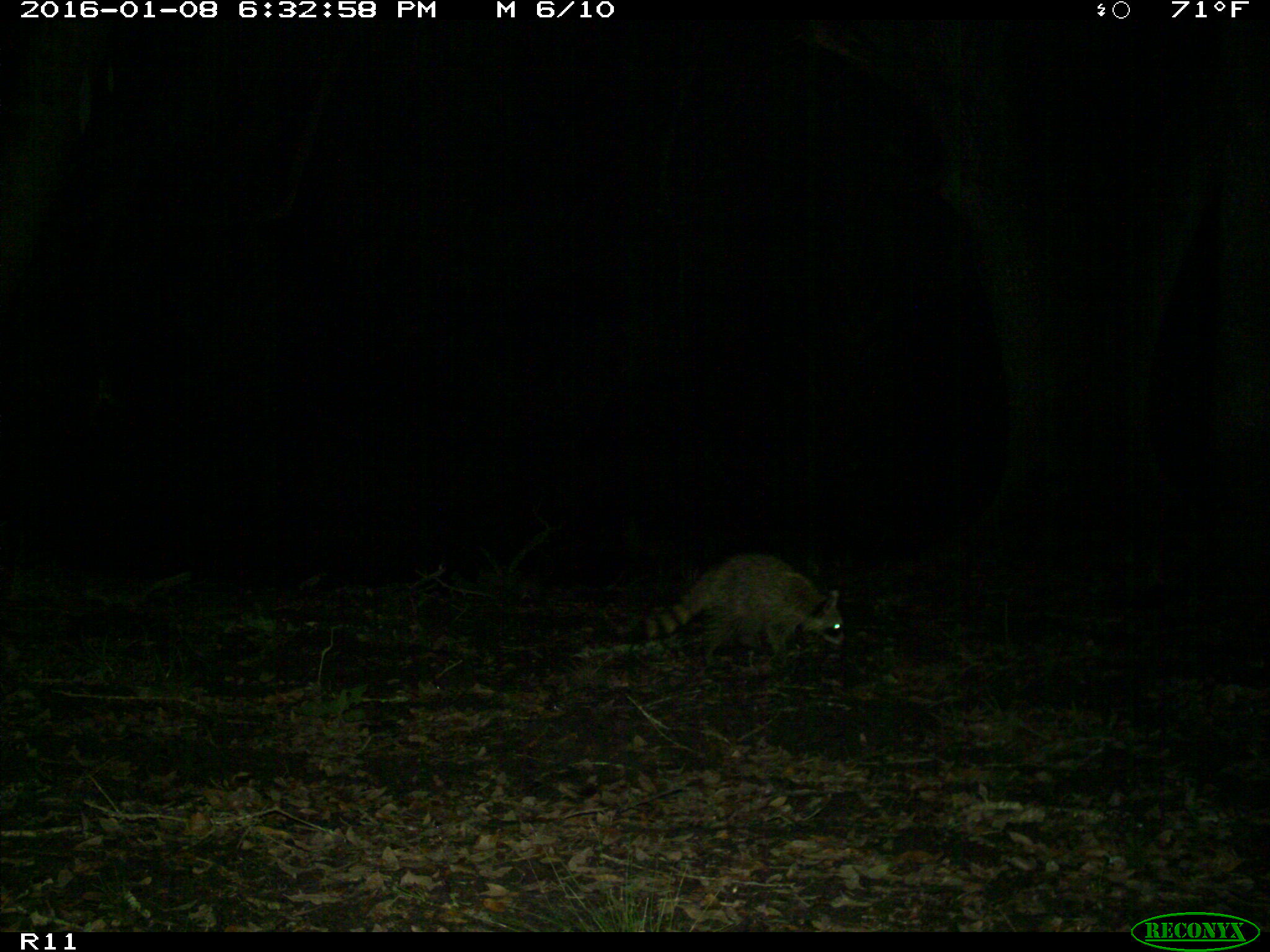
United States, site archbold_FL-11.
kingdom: Animalia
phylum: Chordata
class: Mammalia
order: Carnivora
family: Procyonidae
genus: Procyon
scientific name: Procyon lotor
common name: common raccoon